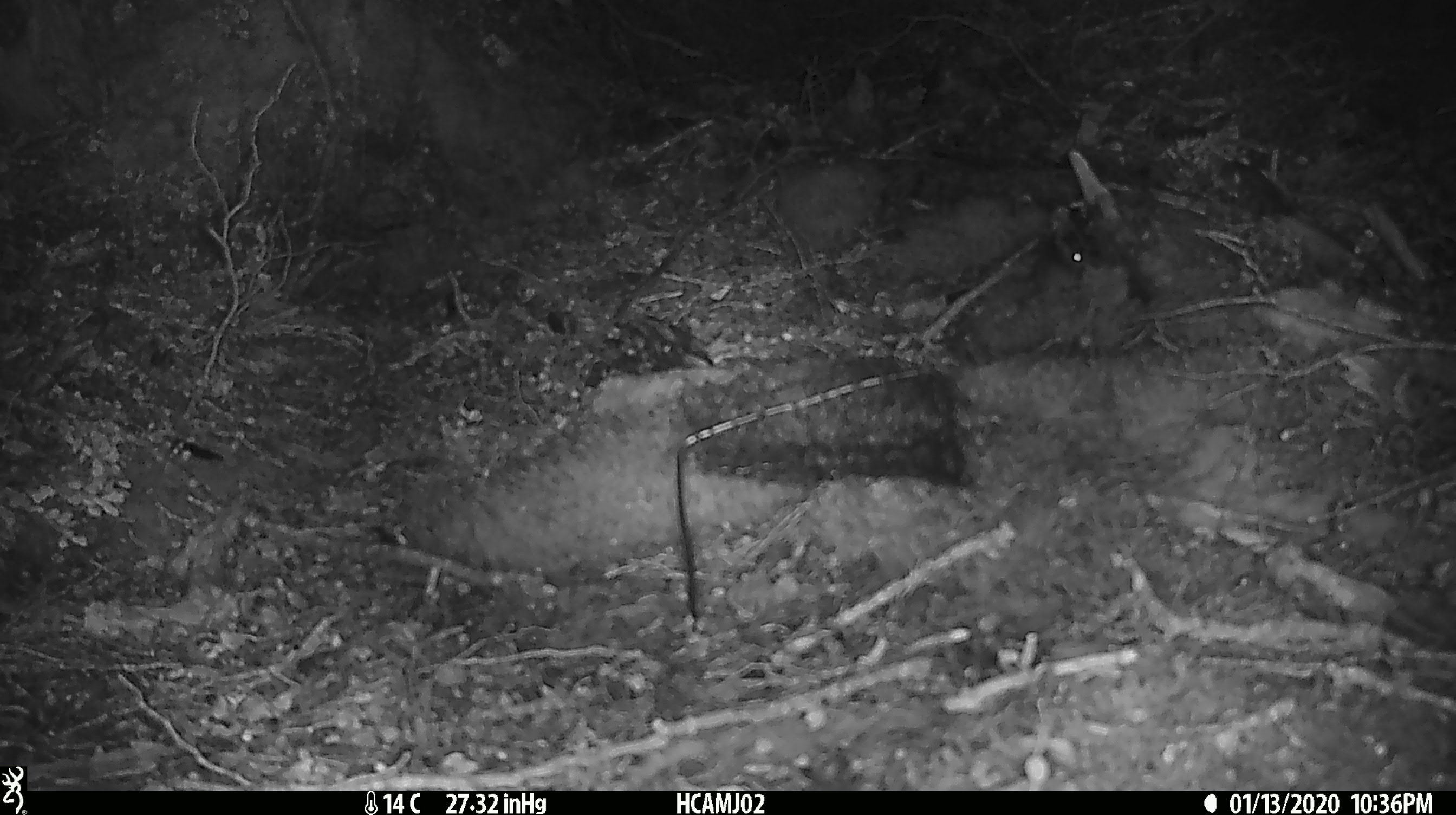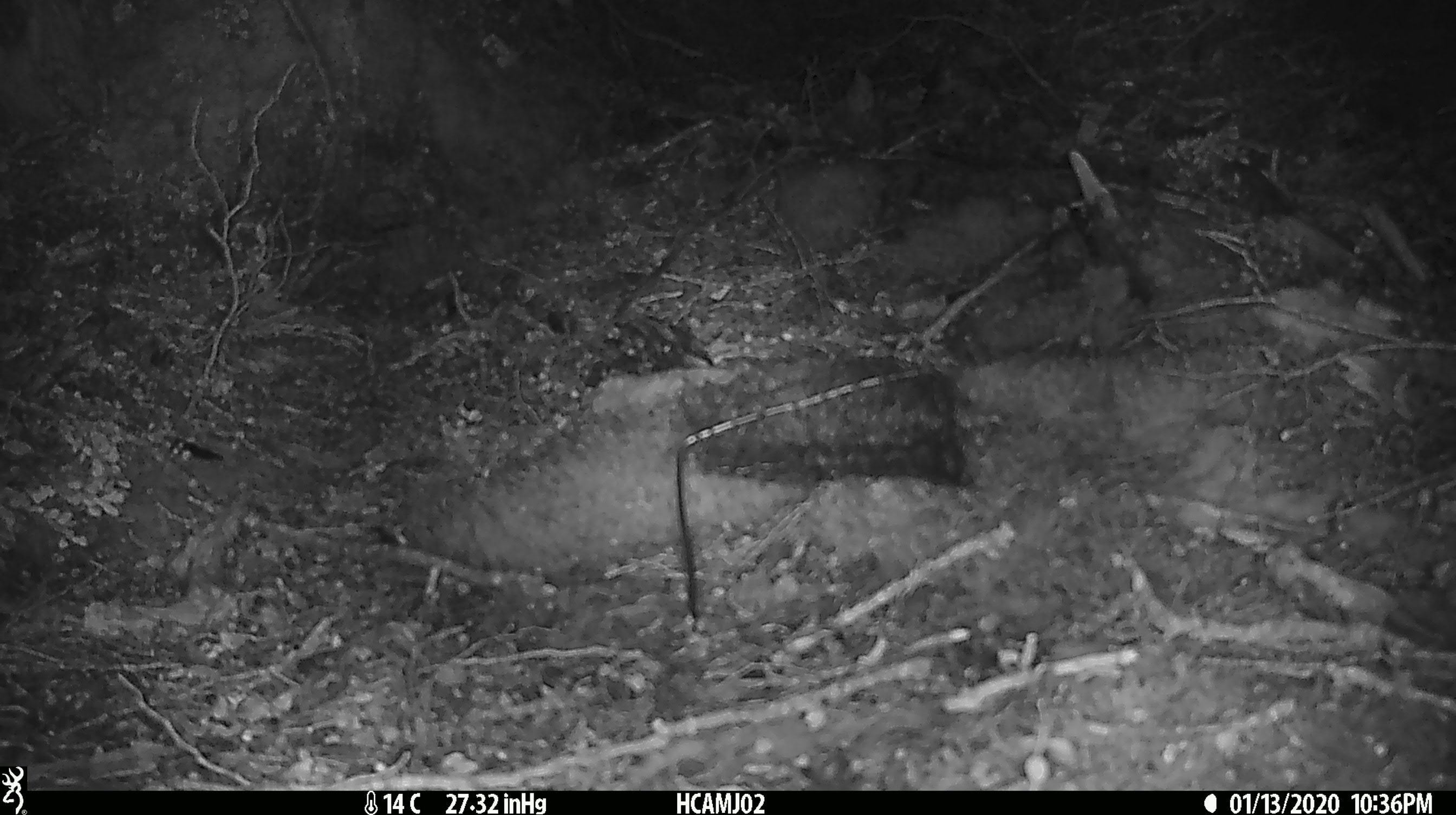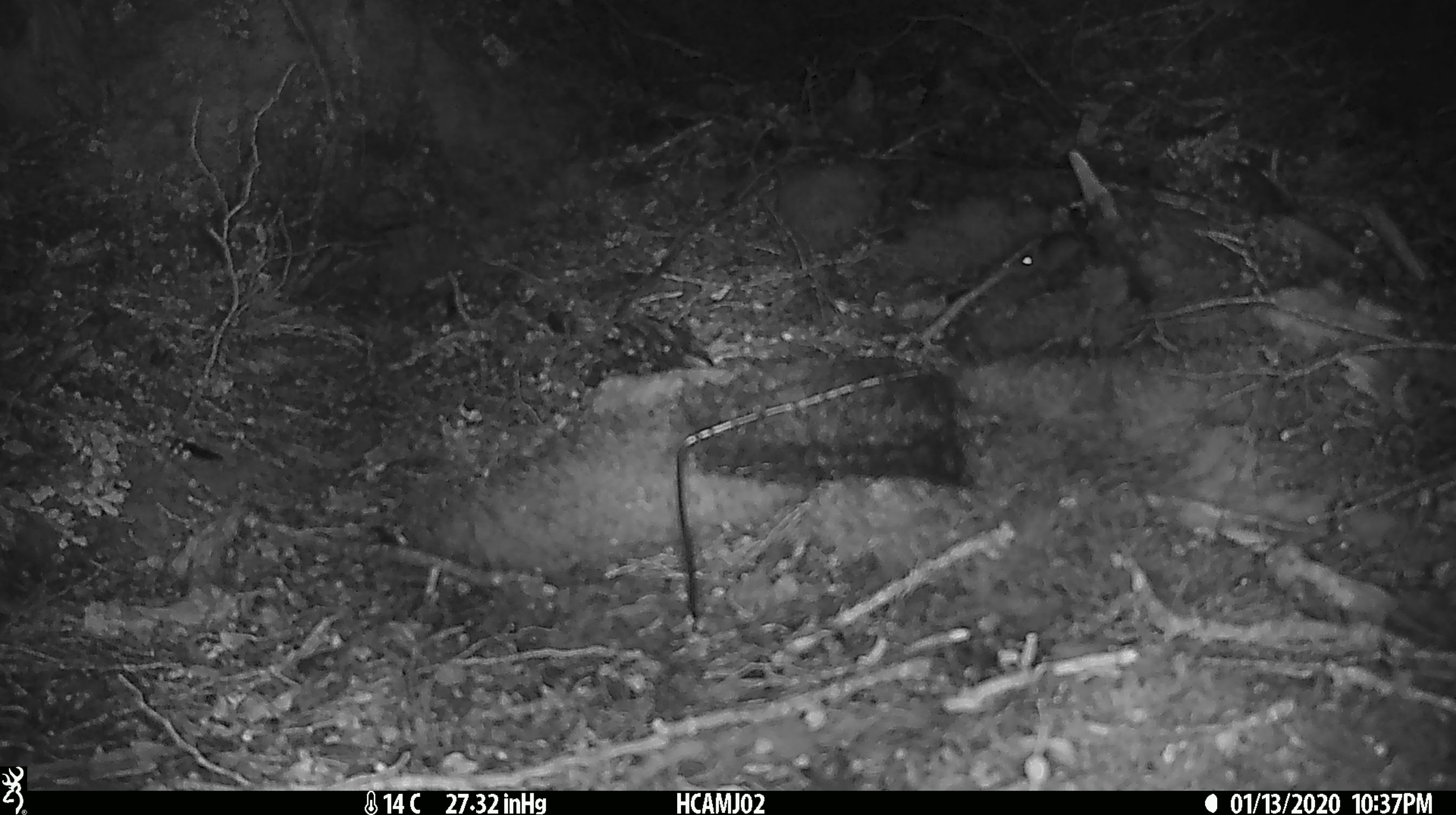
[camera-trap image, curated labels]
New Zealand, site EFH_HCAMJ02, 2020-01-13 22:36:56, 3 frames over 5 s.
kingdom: Animalia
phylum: Chordata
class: Mammalia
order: Rodentia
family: Muridae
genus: Mus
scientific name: Mus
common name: mouse